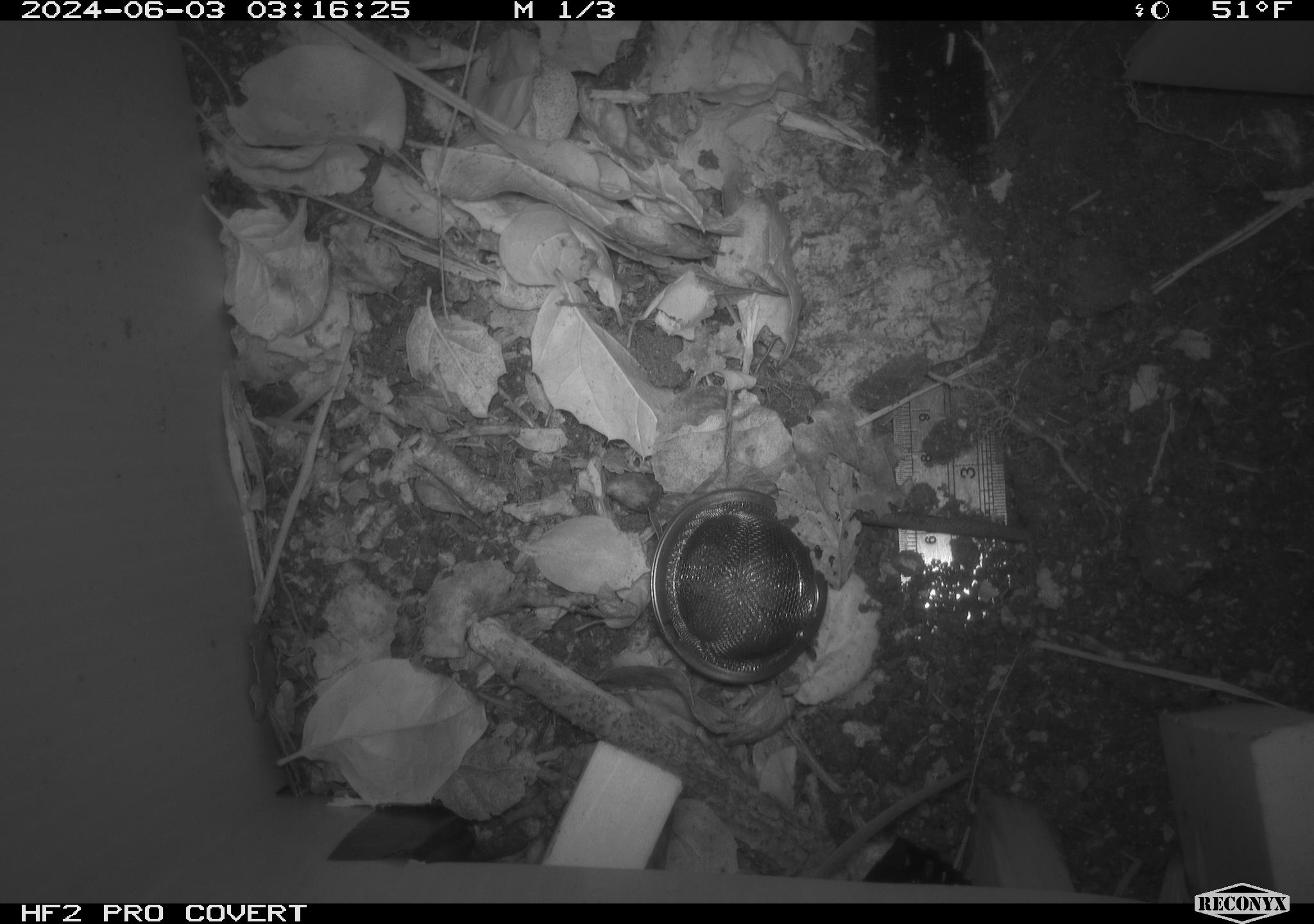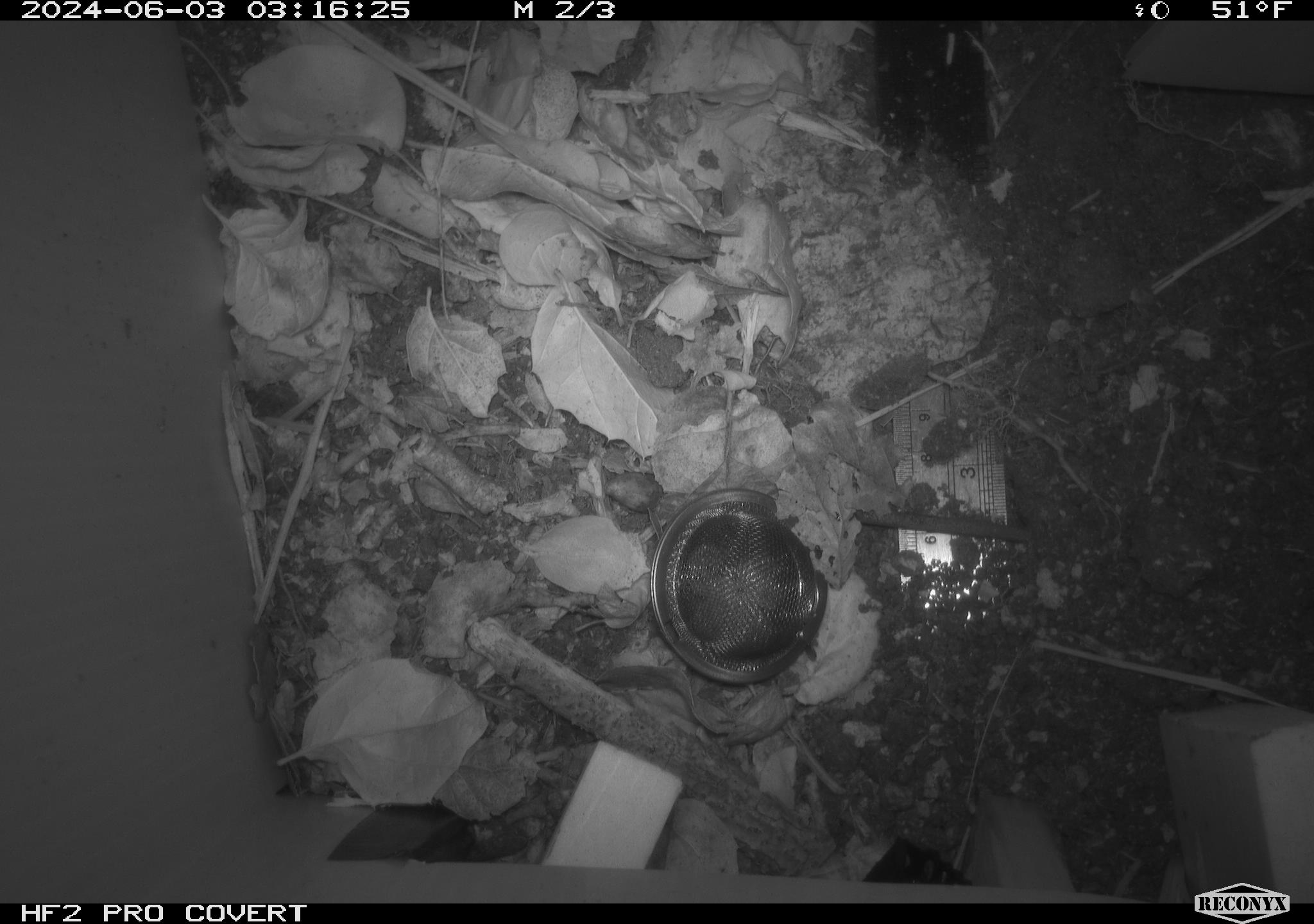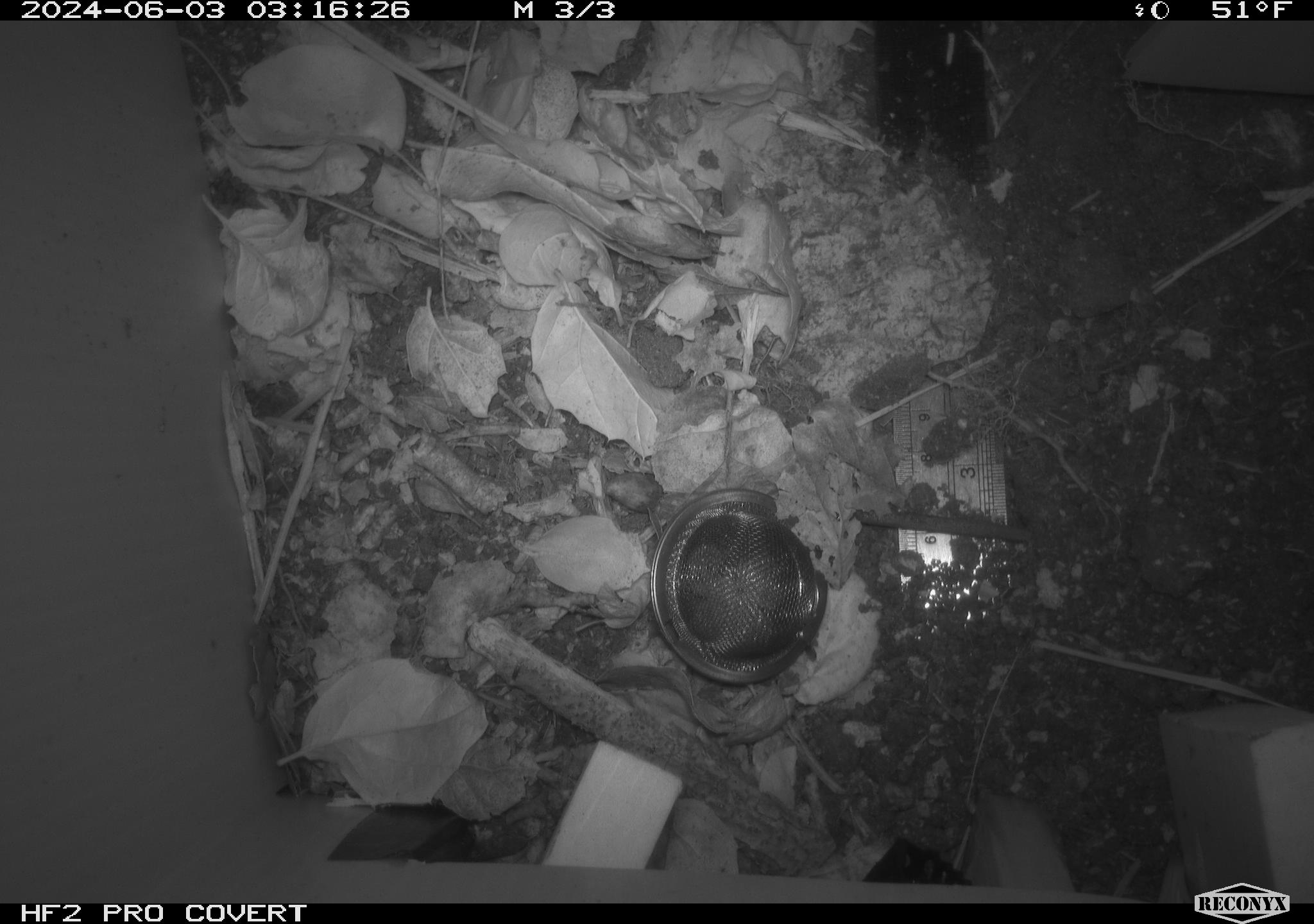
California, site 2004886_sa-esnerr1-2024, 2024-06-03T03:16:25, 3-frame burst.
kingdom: Animalia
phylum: Chordata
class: Mammalia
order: Rodentia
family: Cricetidae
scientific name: Cricetidae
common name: hamsters, voles, lemmings, and allies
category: cricetidae family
Cricetidae family (hamsters, voles, lemmings, and allies) (Cricetidae).